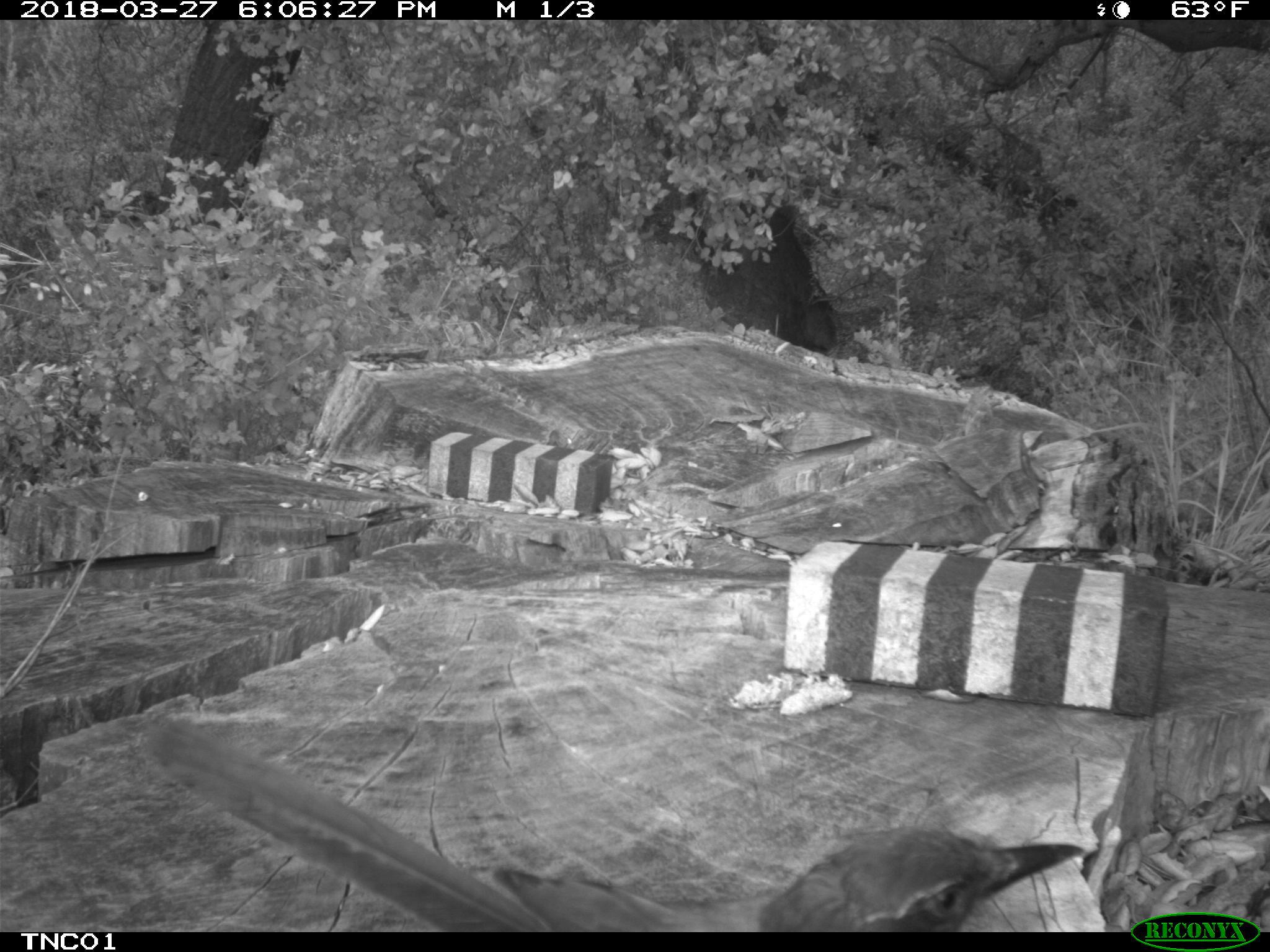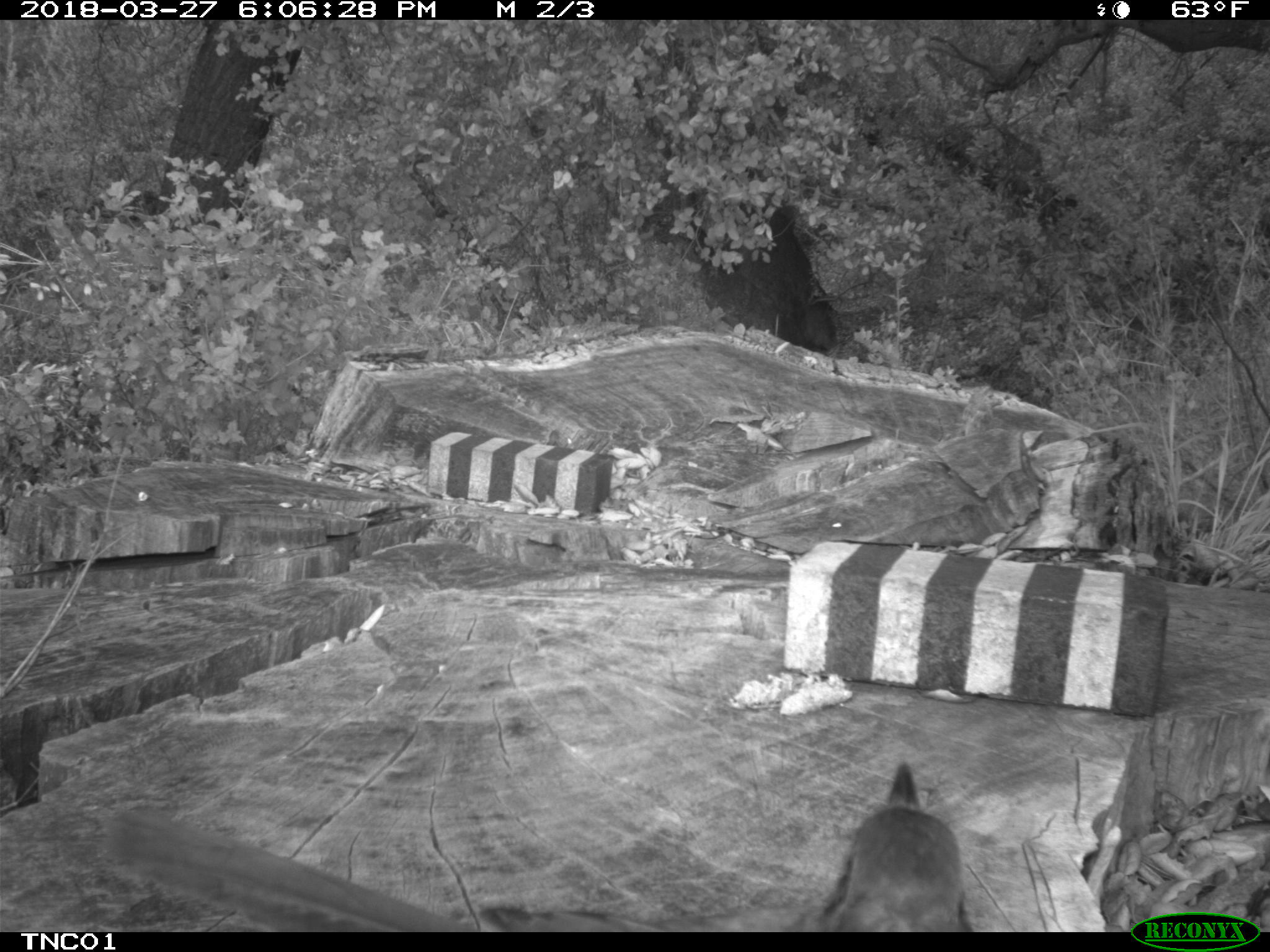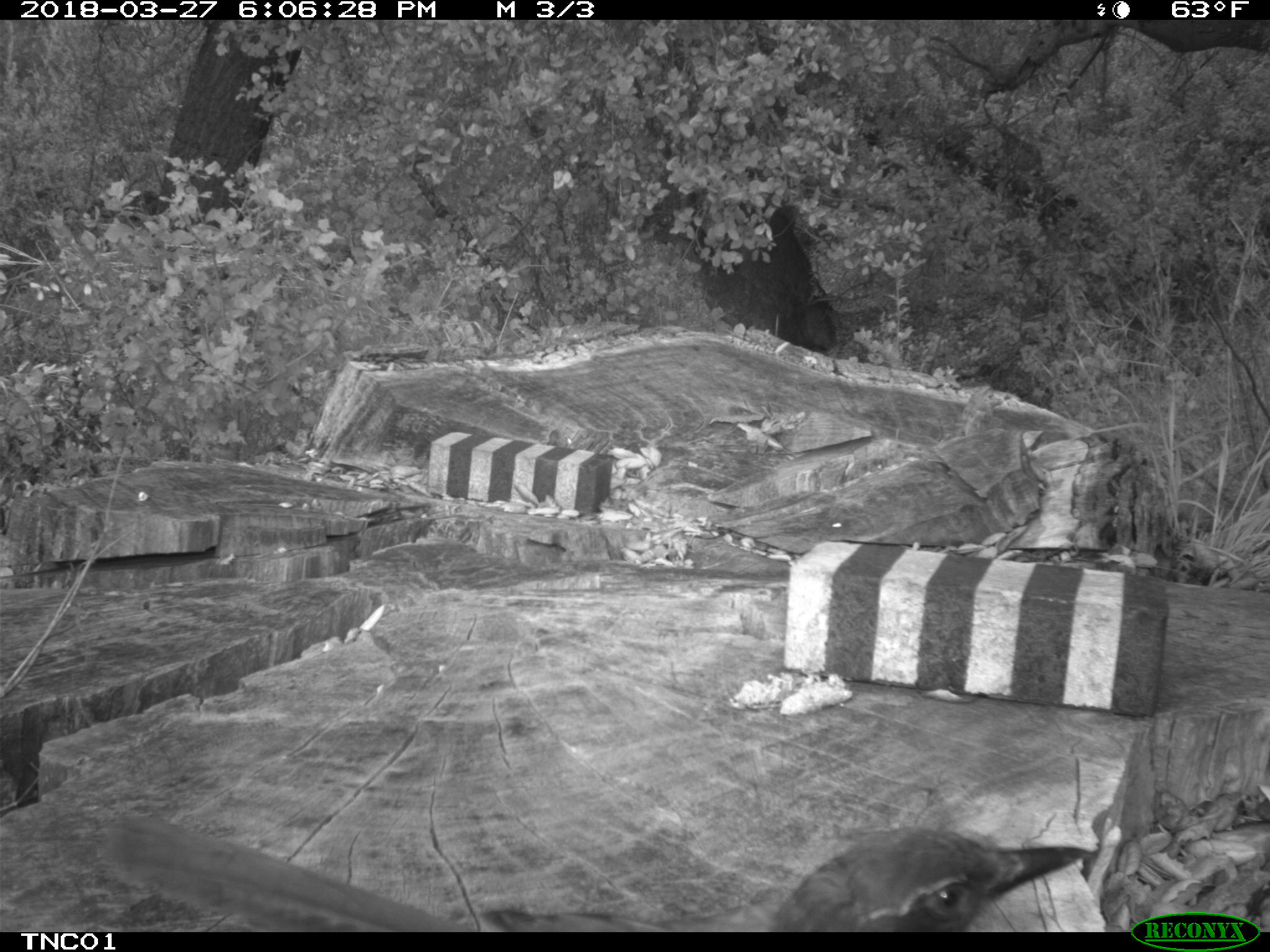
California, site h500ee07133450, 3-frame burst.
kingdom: Animalia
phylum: Chordata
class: Aves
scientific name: Aves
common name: bird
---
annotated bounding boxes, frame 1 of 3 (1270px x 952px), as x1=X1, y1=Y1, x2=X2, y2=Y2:
bird: x1=150, y1=718, x2=1085, y2=932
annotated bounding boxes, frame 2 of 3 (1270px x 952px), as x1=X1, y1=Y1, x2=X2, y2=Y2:
bird: x1=107, y1=761, x2=969, y2=931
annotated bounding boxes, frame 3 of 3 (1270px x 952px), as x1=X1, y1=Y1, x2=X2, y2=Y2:
bird: x1=112, y1=816, x2=1088, y2=932